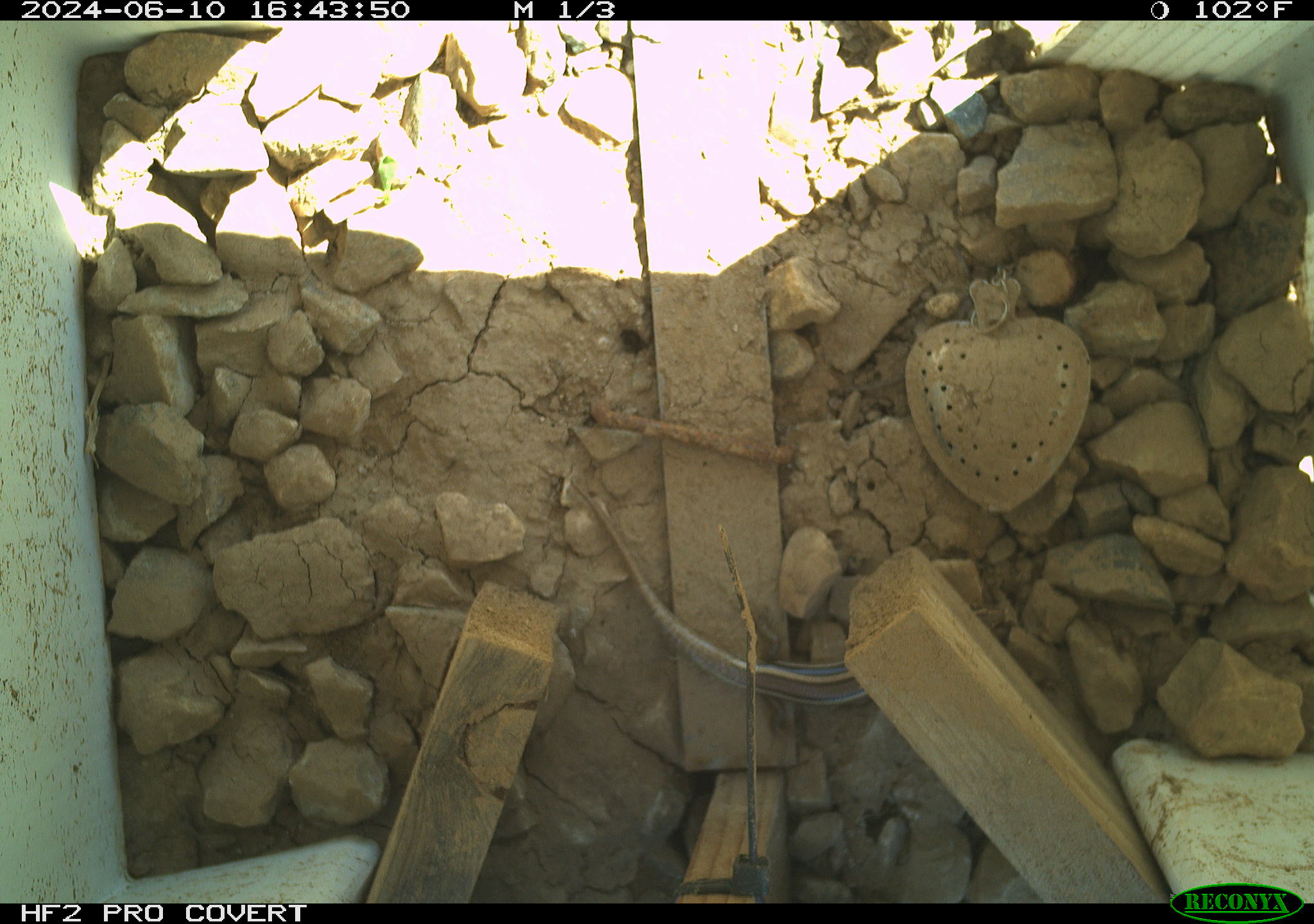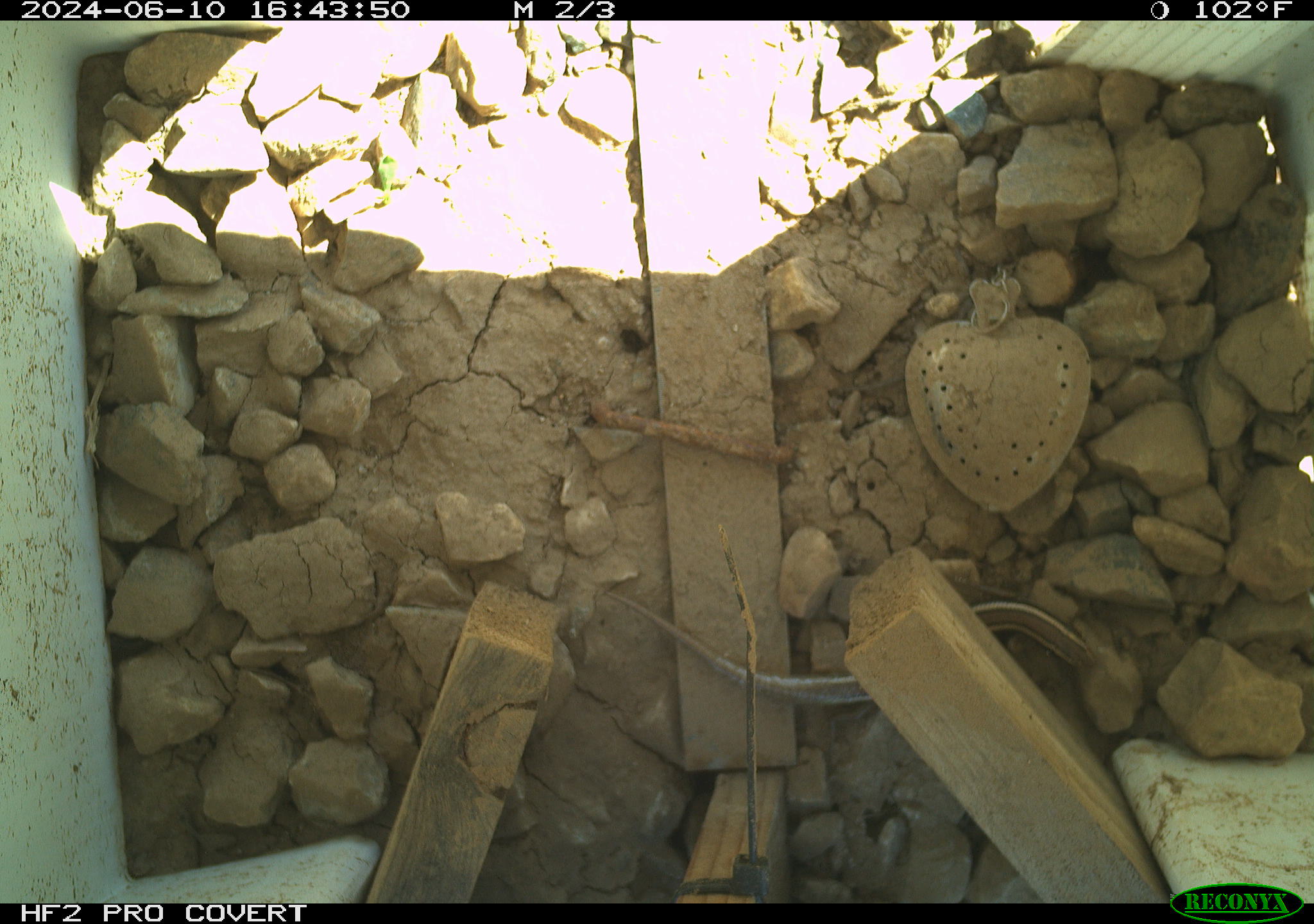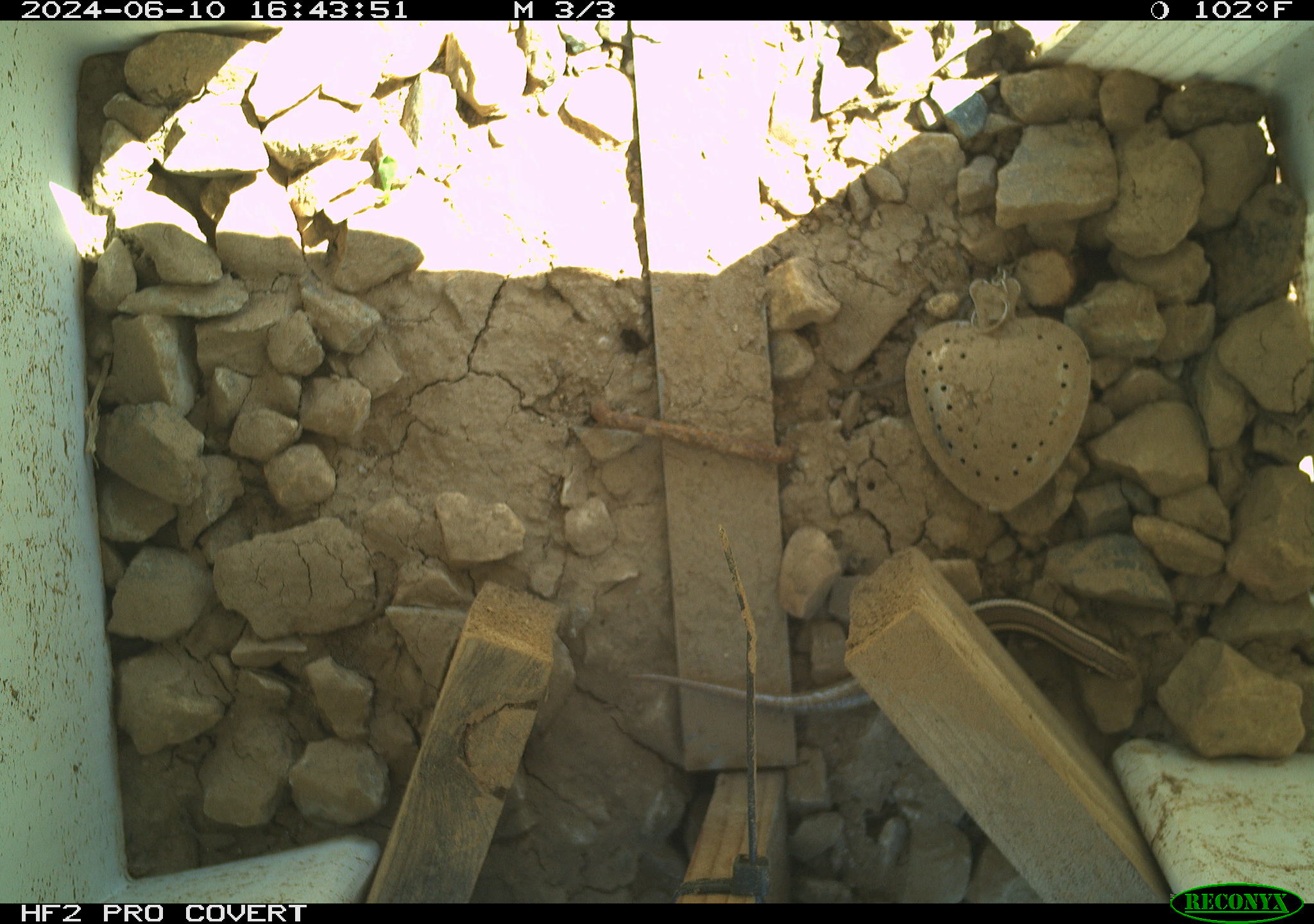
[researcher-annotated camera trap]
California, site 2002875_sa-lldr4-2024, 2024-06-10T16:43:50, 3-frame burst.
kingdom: Animalia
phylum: Chordata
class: Reptilia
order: Squamata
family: Scincidae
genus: Plestiodon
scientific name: Plestiodon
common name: blue-tailed skinks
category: plestiodon species